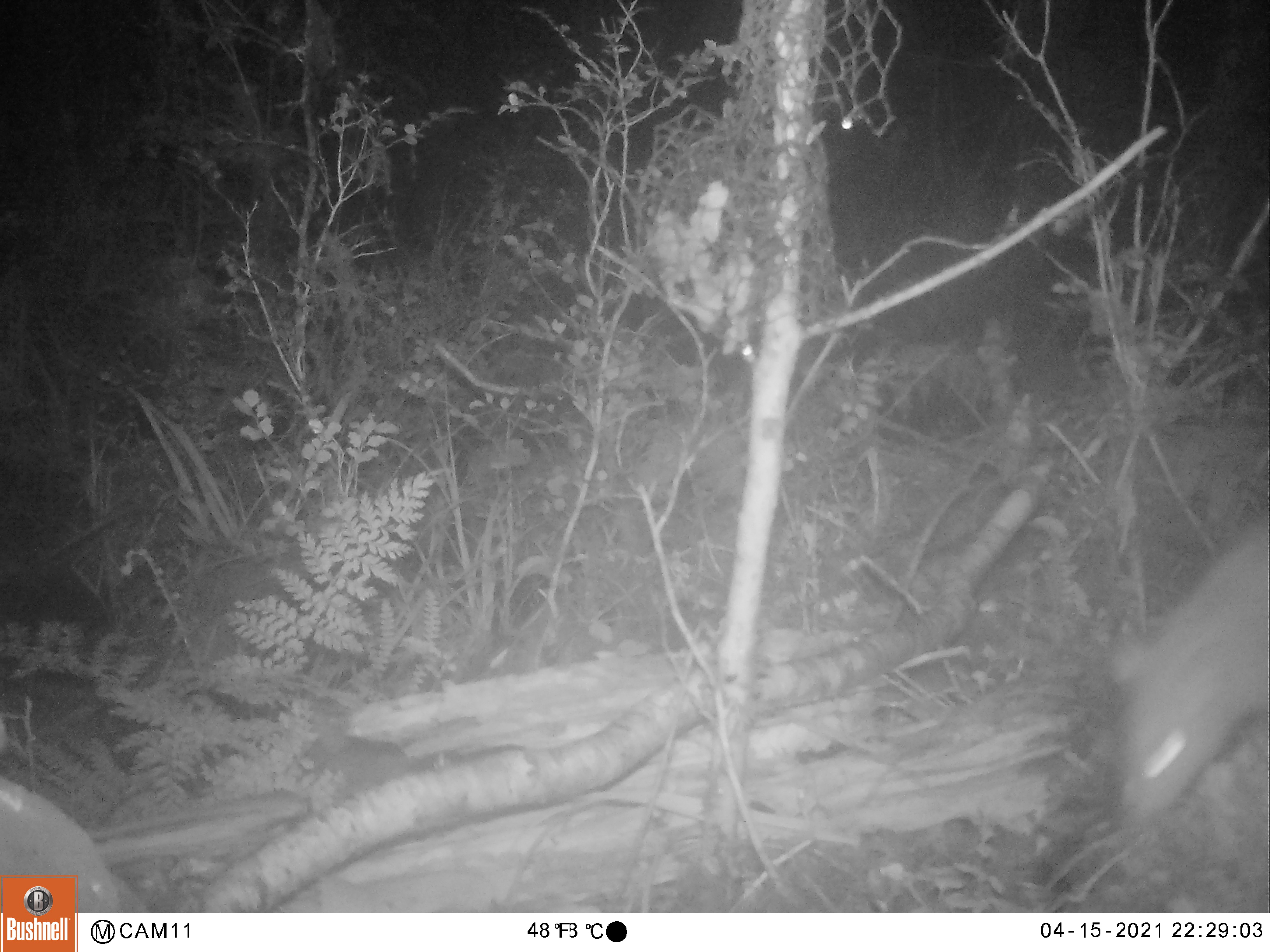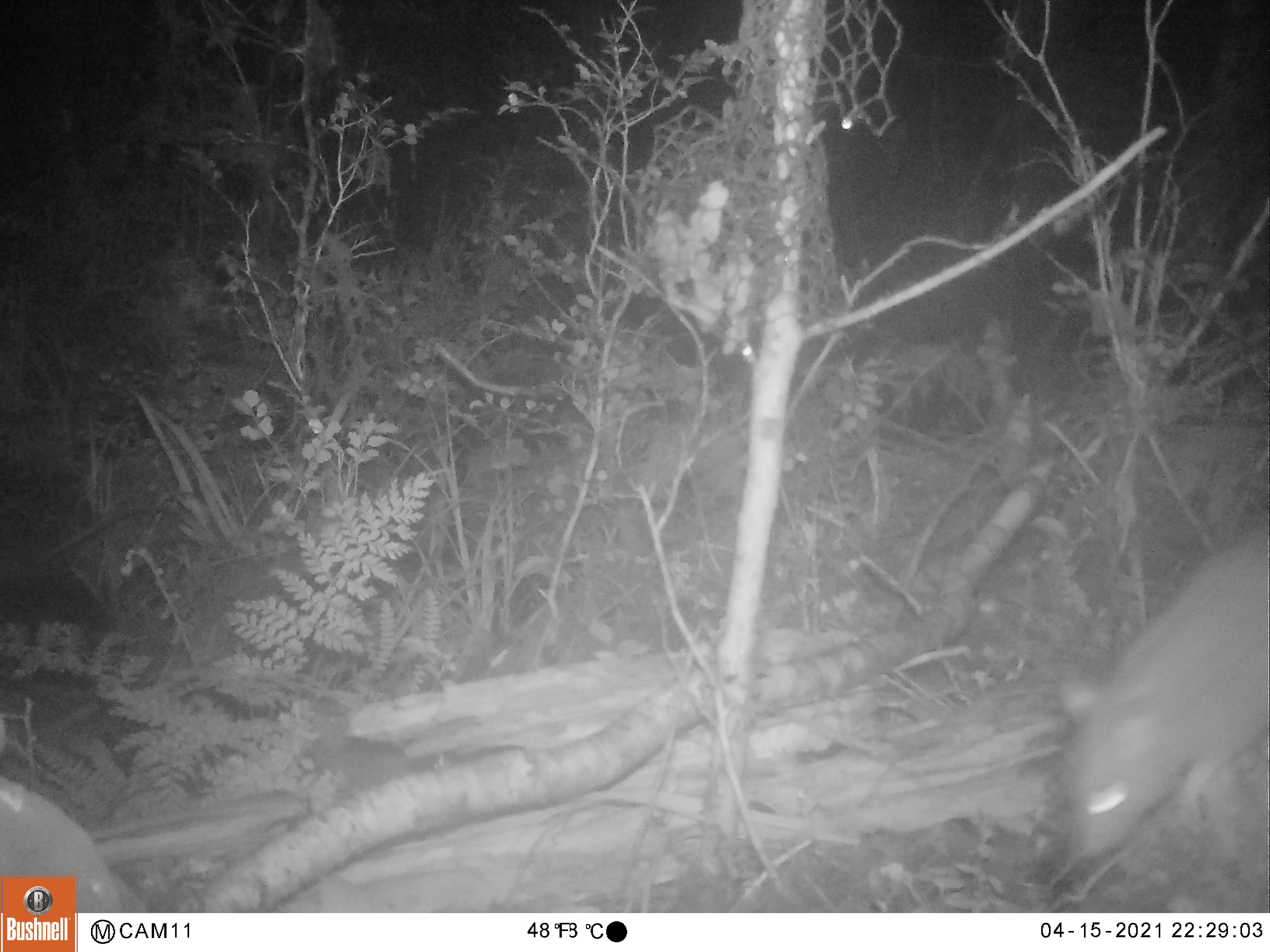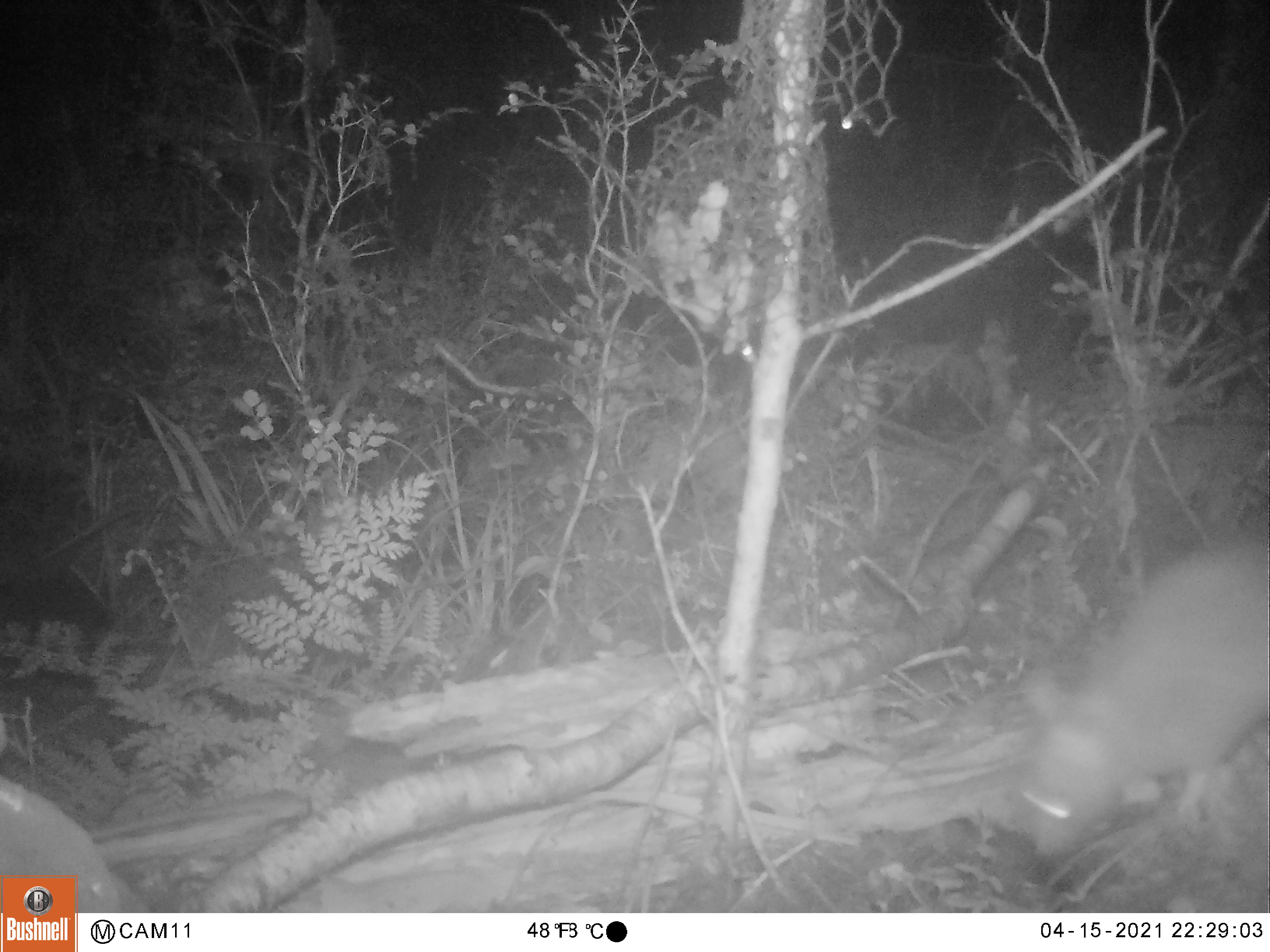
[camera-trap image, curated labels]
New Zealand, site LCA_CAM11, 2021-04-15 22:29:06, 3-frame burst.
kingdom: Animalia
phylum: Chordata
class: Mammalia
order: Rodentia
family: Muridae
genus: Rattus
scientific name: Rattus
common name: rat